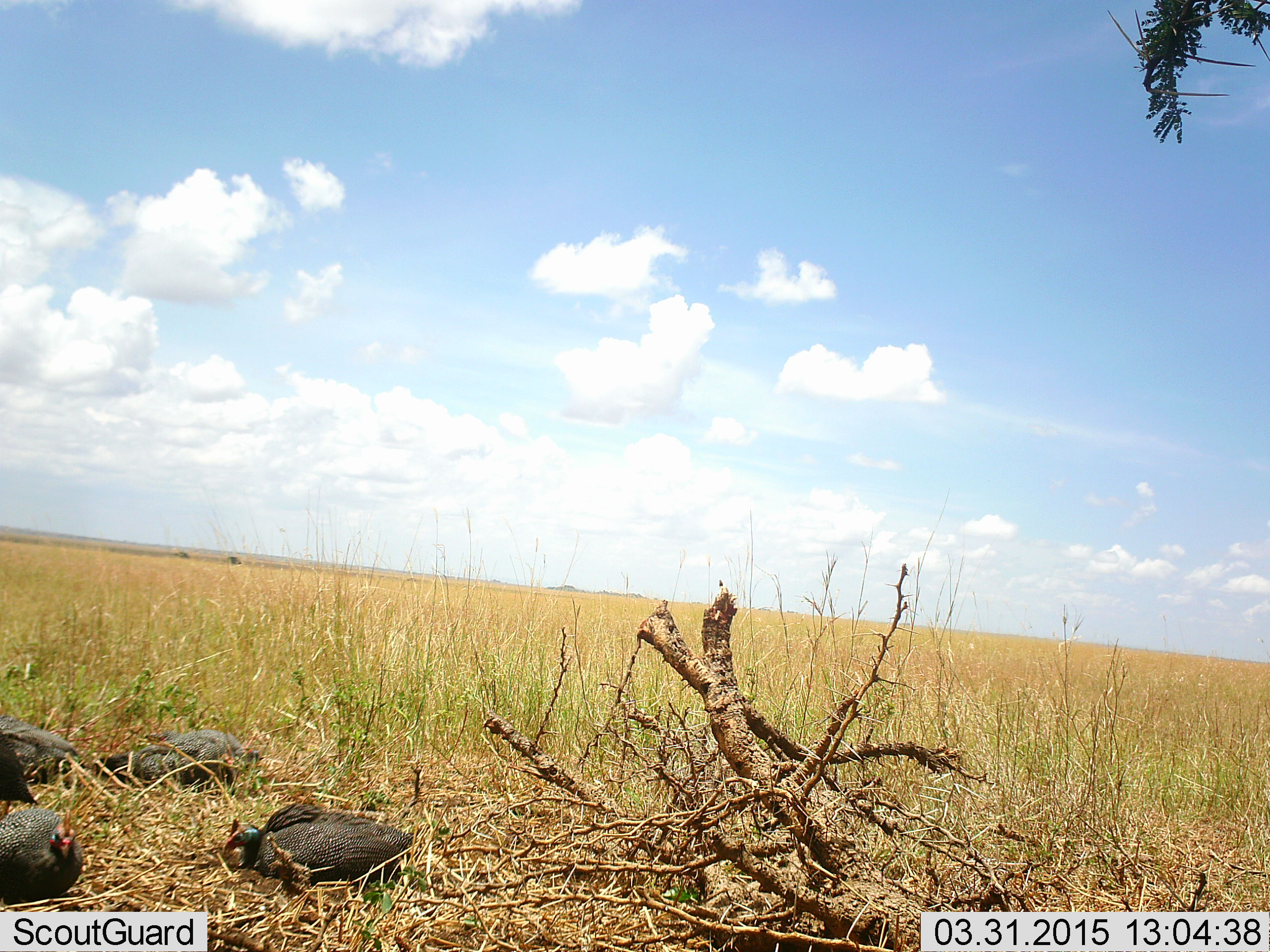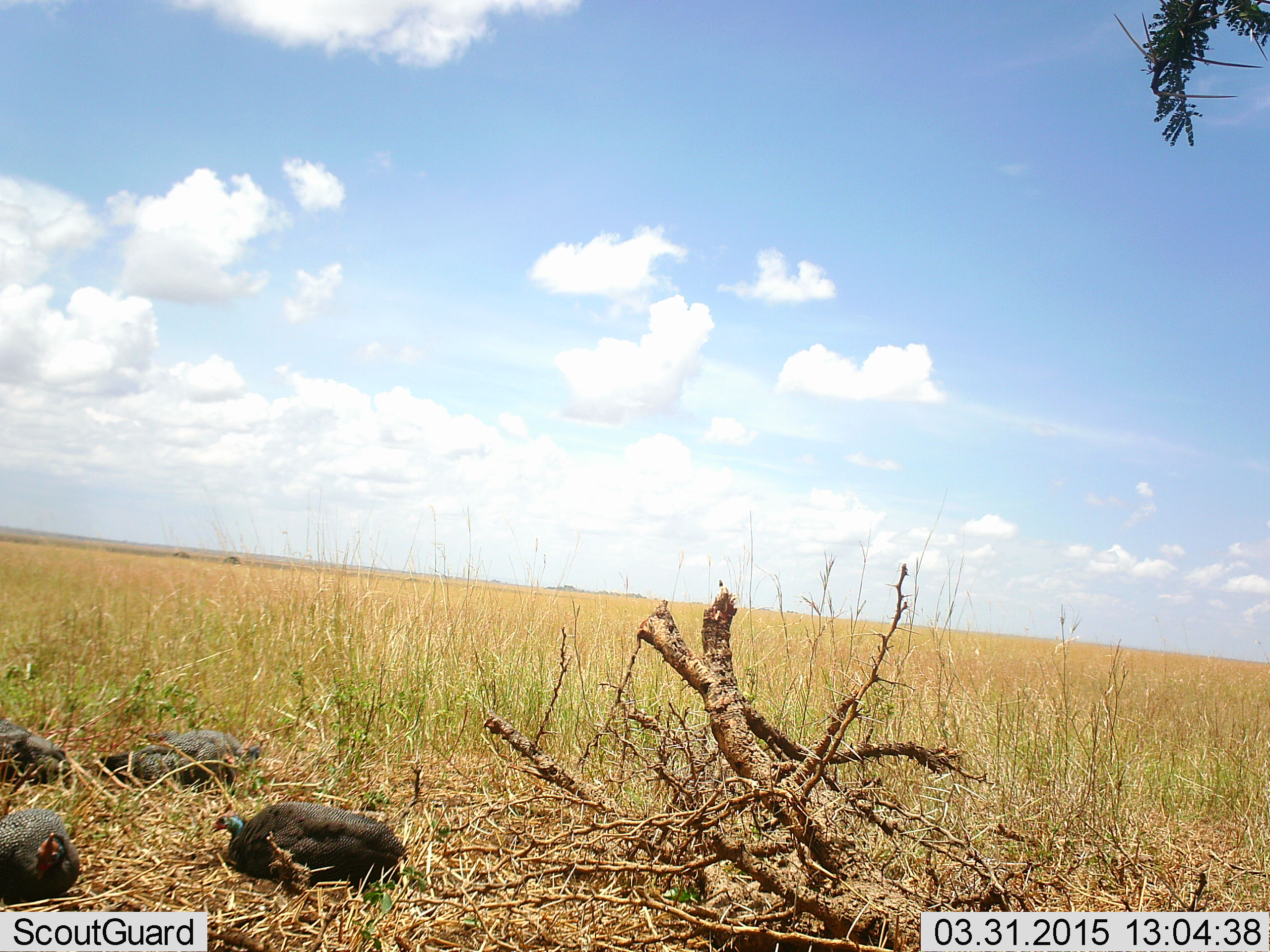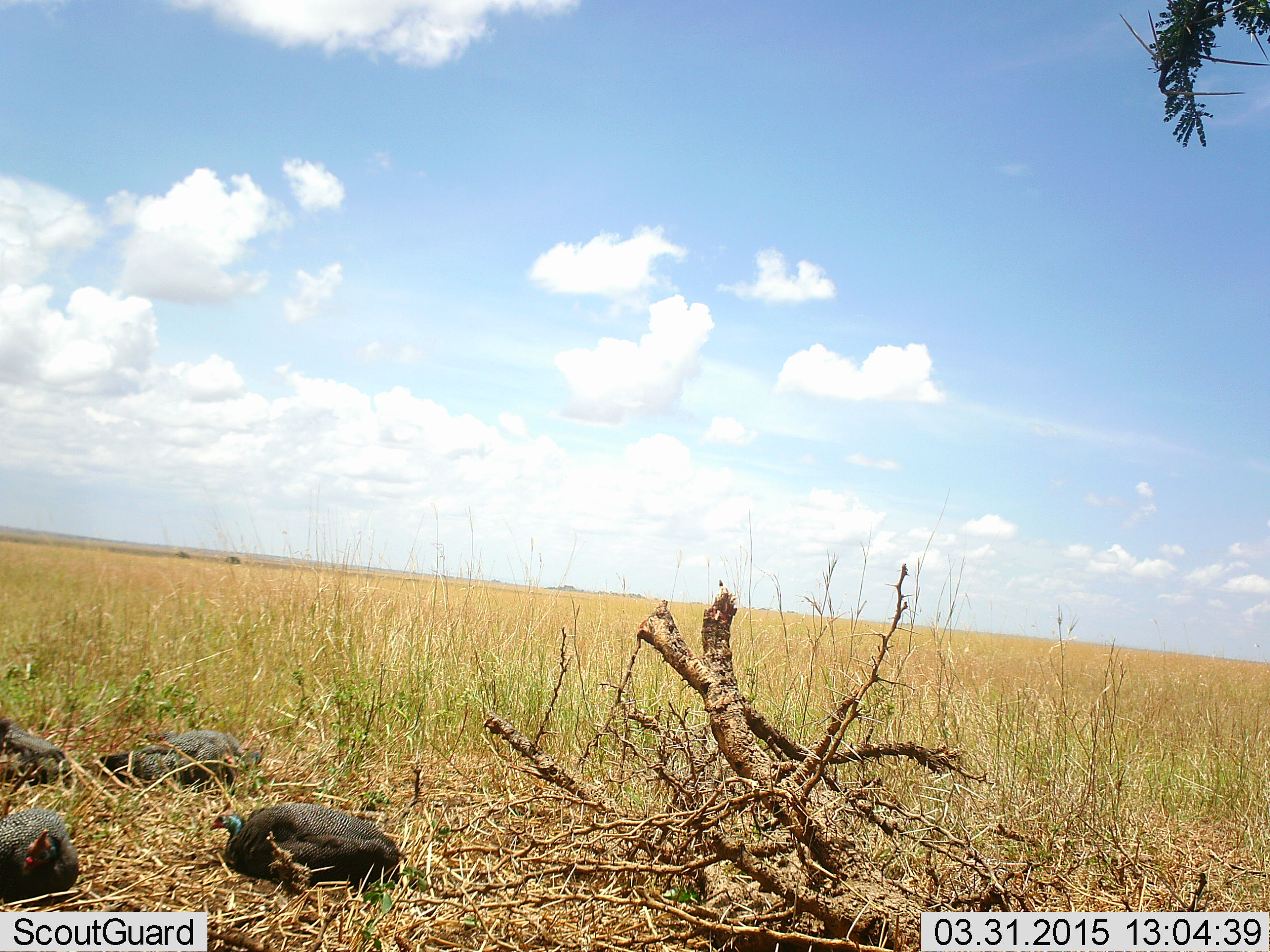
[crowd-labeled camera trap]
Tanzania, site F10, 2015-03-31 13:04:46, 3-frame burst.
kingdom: Animalia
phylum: Chordata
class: Aves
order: Galliformes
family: Numididae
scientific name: Numididae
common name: guinea fowl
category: guineafowl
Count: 4.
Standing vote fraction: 80%.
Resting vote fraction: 60%.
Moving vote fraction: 30%.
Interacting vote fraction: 0%.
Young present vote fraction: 0%.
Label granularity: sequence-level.